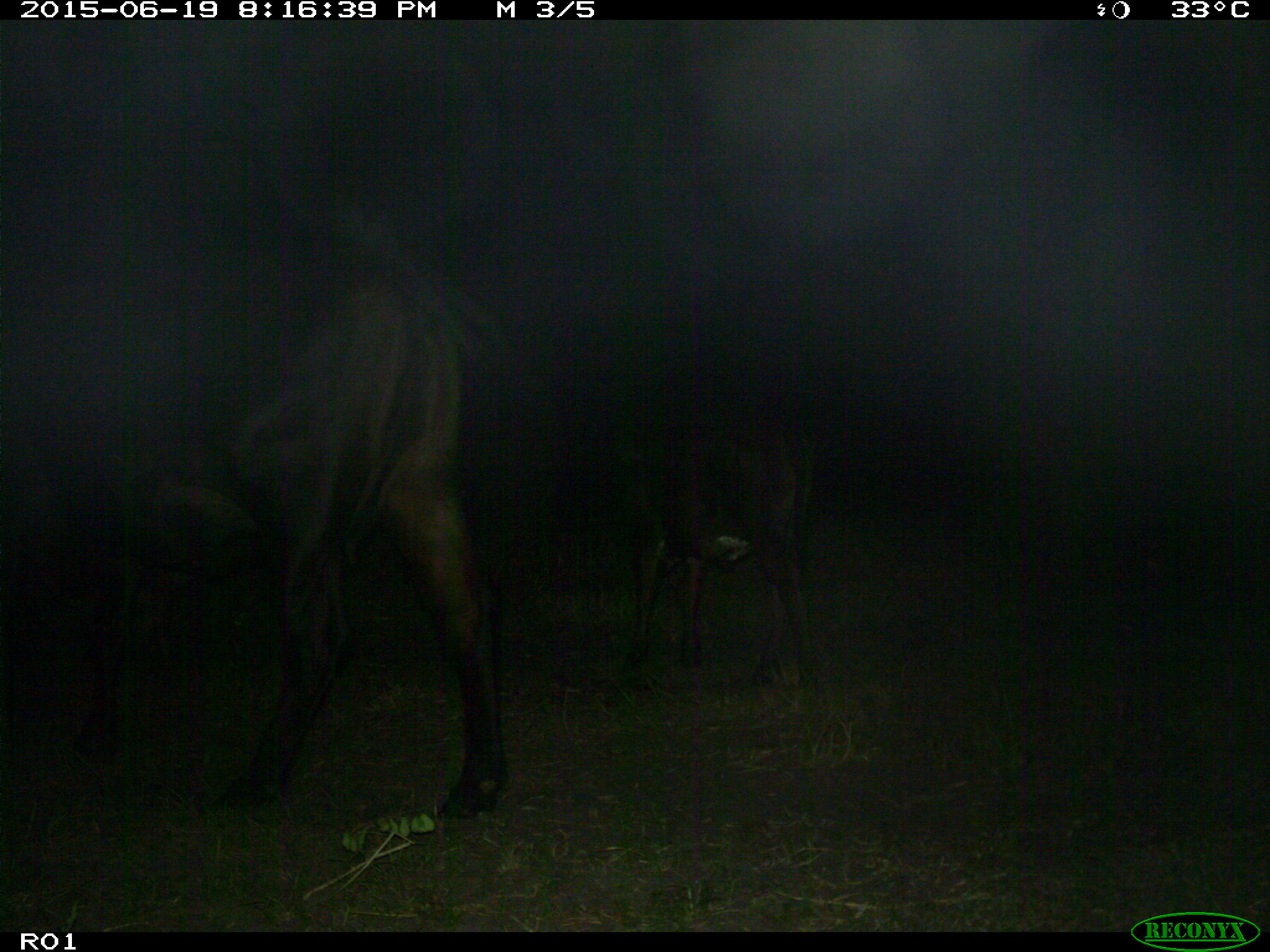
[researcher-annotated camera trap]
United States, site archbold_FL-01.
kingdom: Animalia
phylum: Chordata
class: Mammalia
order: Artiodactyla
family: Bovidae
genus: Bos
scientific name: Bos taurus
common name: domestic cow